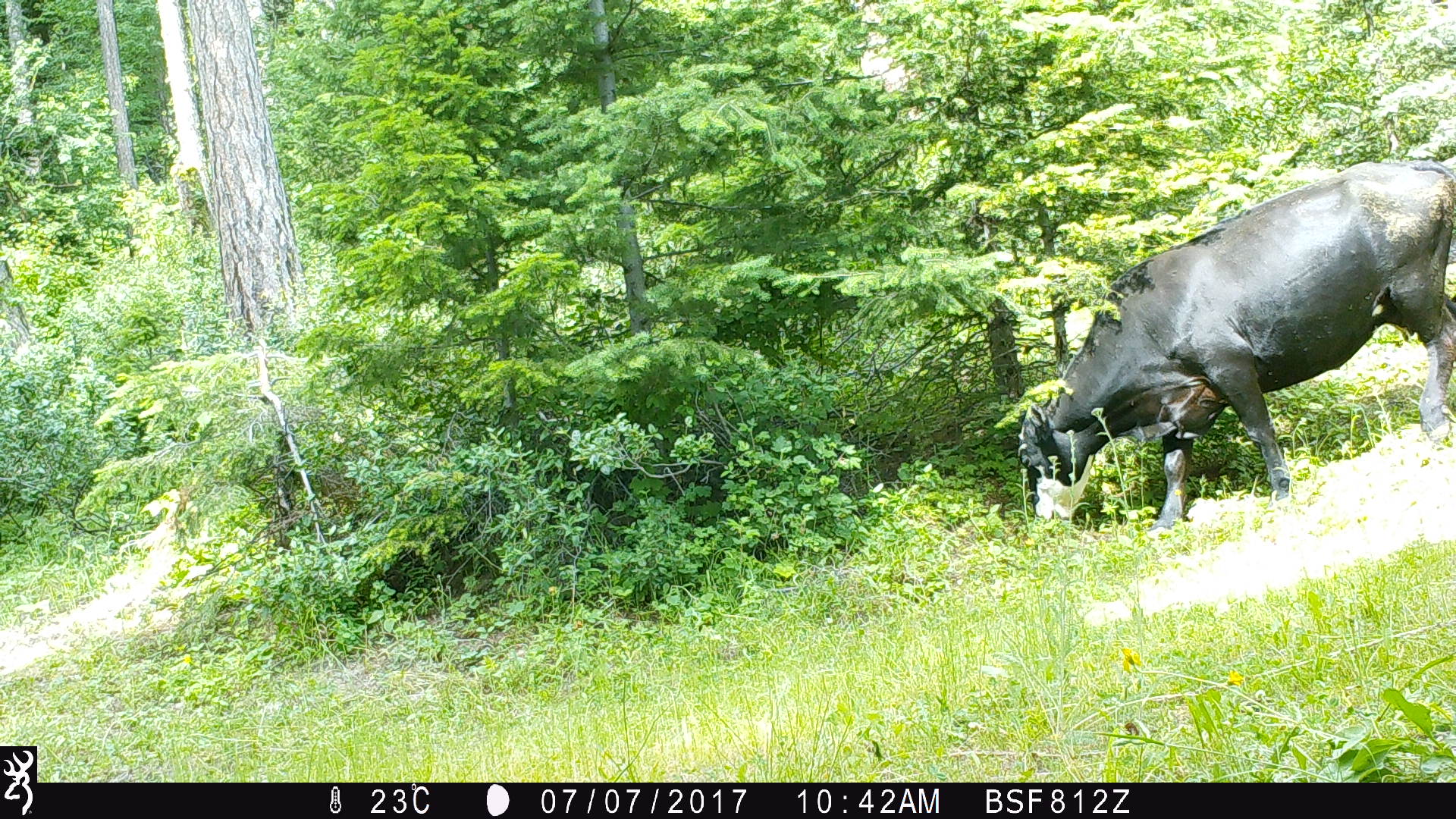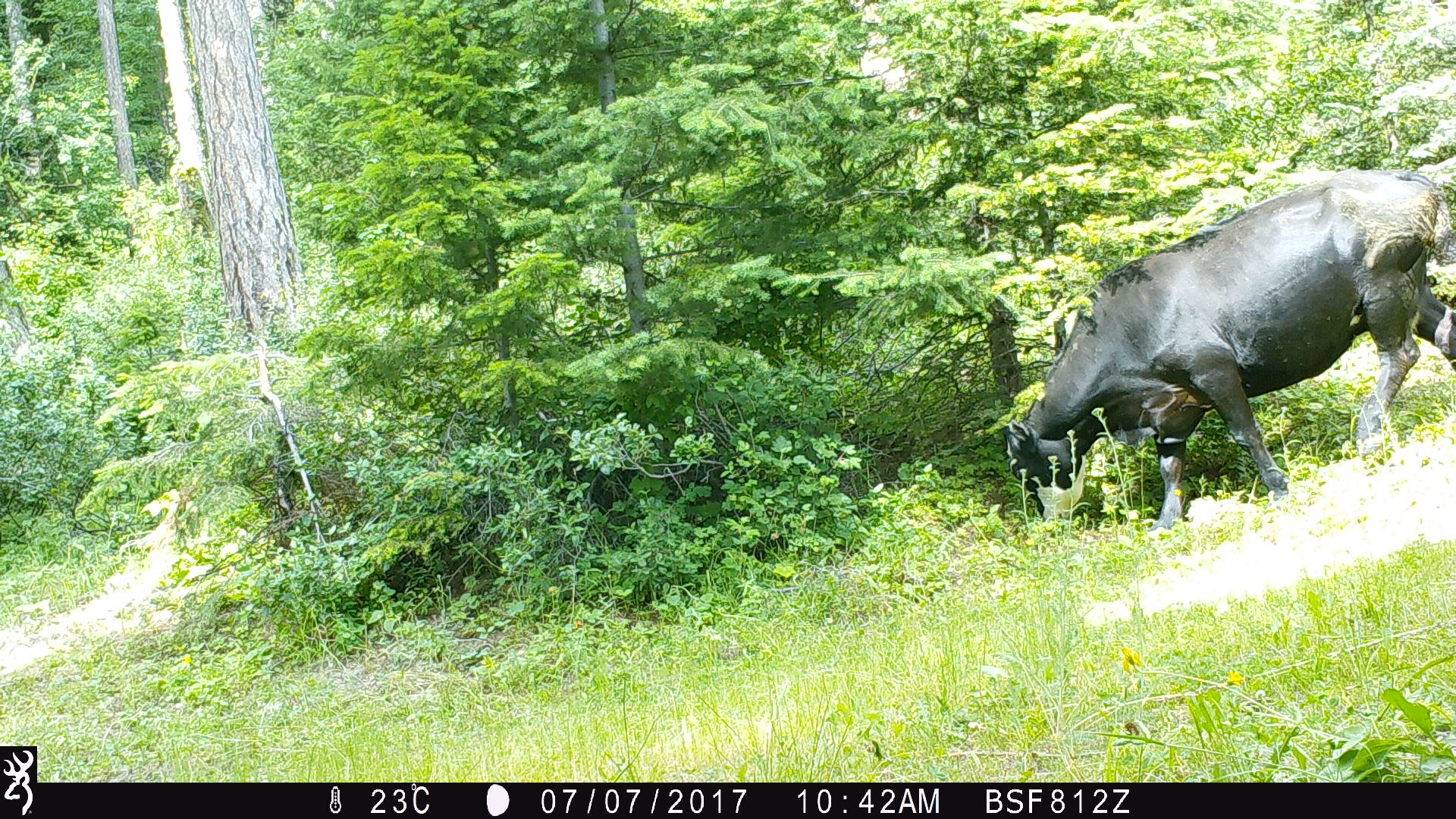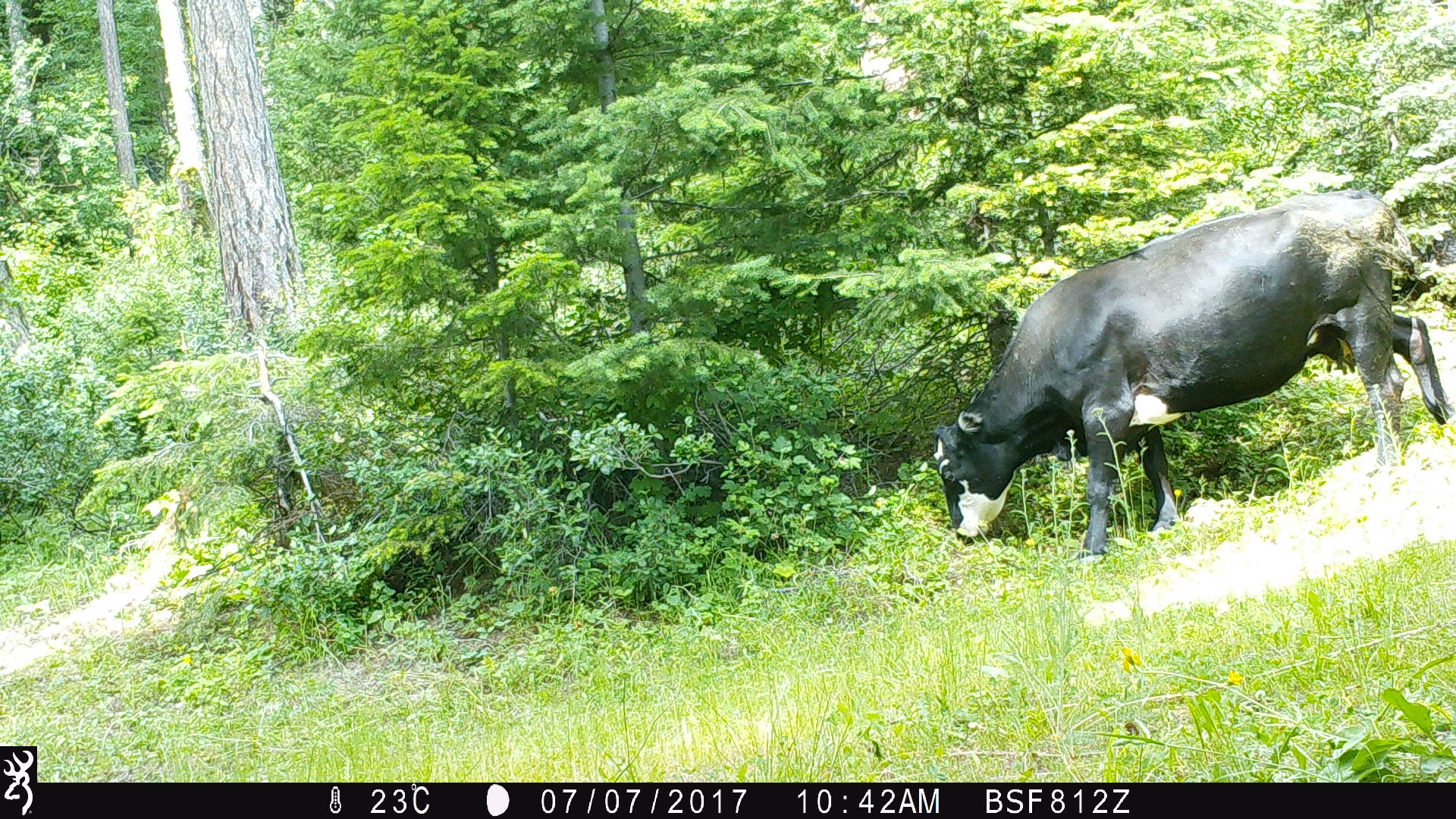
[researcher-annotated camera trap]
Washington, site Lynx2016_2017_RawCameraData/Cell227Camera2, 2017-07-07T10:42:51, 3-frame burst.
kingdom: Animalia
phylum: Chordata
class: Mammalia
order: Artiodactyla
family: Bovidae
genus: Bos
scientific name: Bos taurus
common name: domestic cattle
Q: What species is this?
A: Domestic cattle (Bos taurus).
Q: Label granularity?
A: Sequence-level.